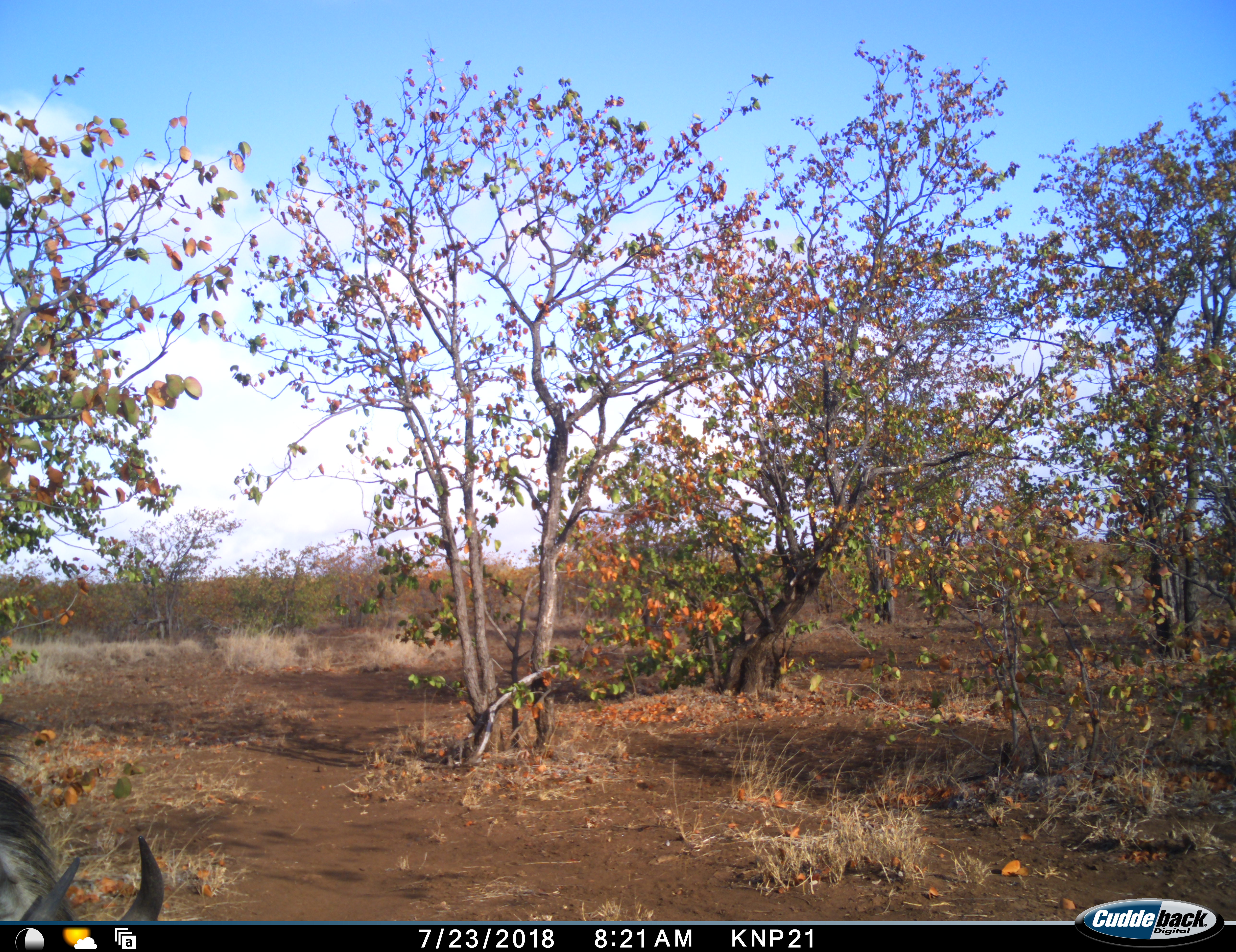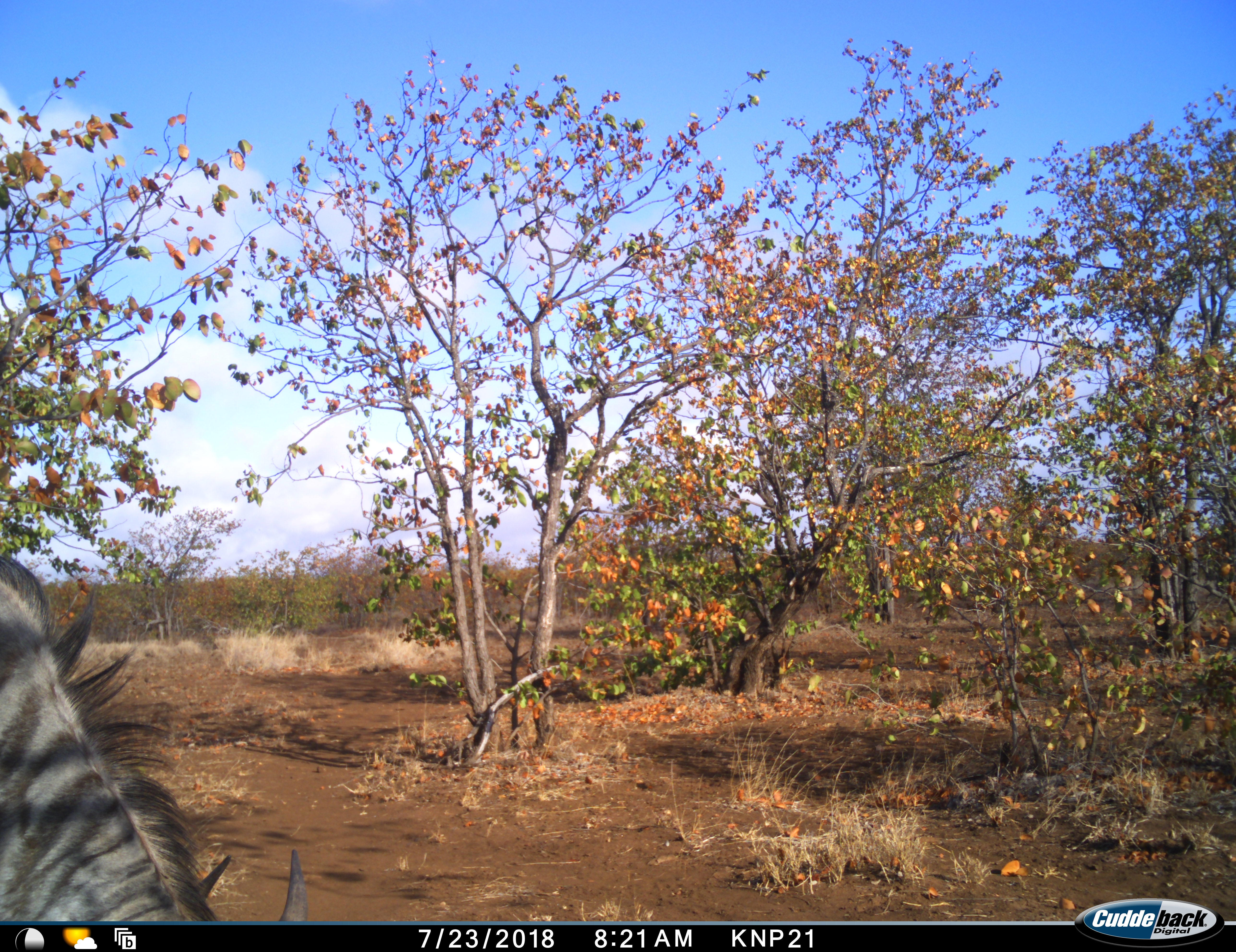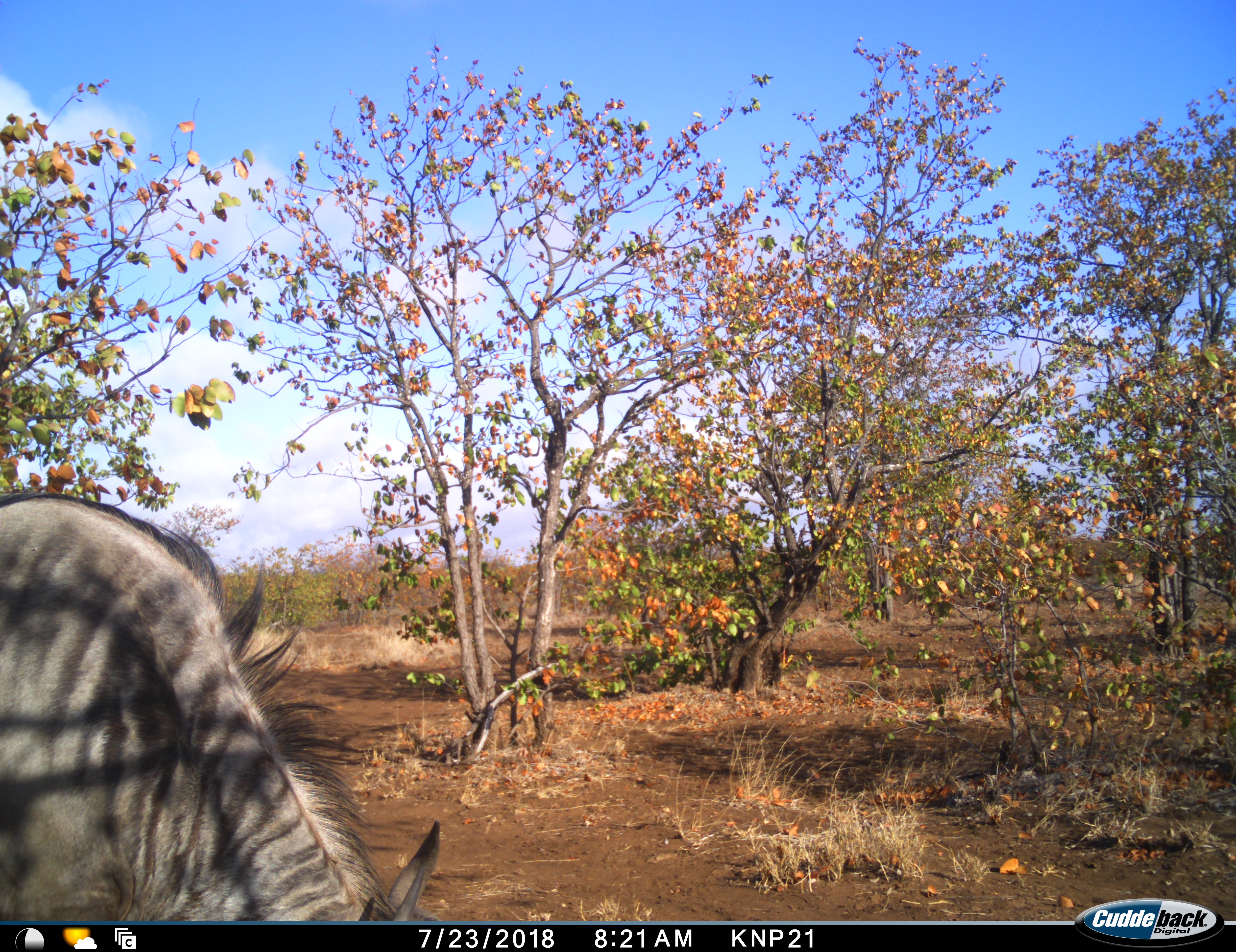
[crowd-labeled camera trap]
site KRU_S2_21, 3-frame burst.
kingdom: Animalia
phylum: Chordata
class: Mammalia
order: Artiodactyla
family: Bovidae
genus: Connochaetes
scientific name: Connochaetes taurinus taurinus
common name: blue wildebeest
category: wildebeestblue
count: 1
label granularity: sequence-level